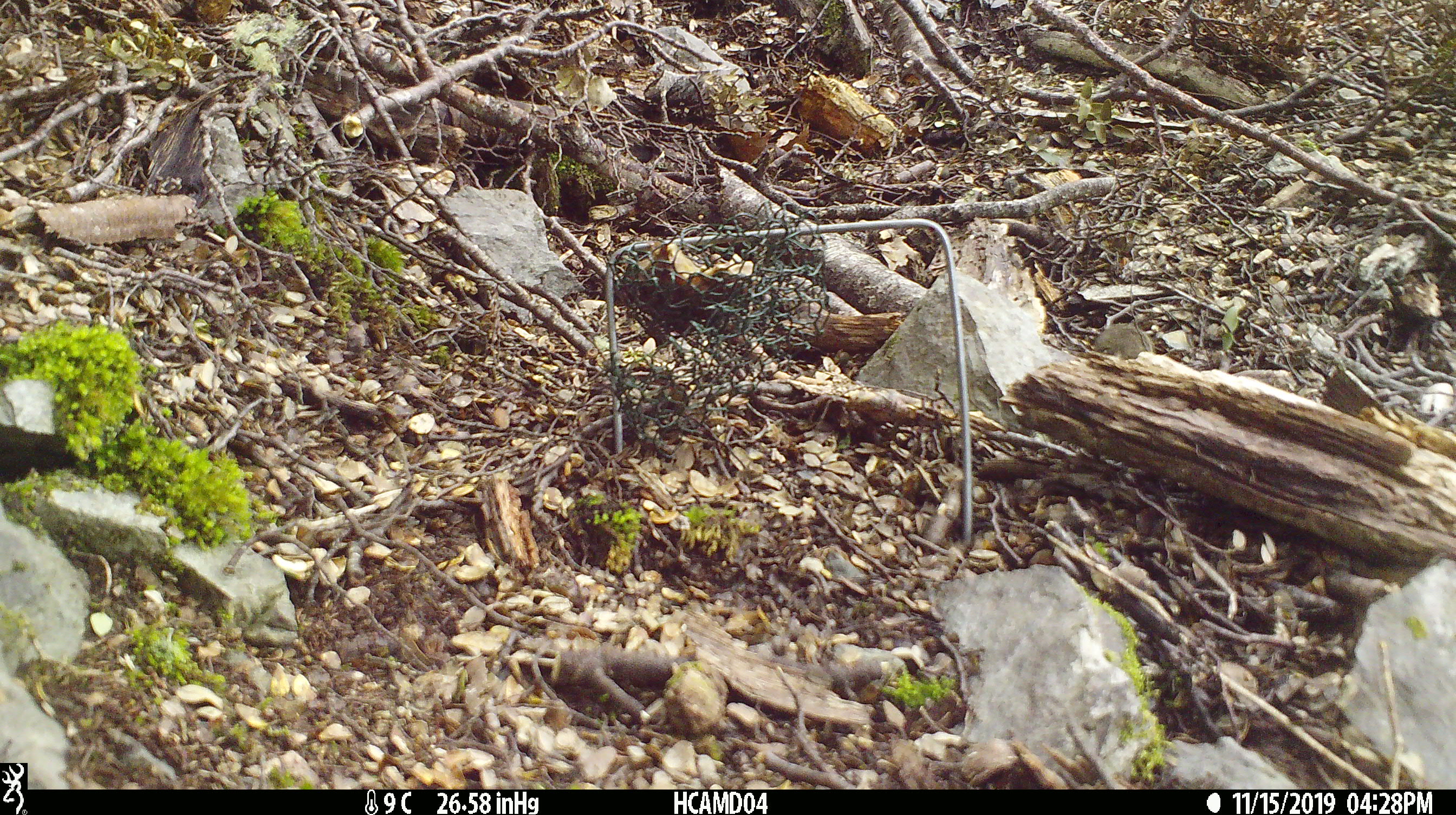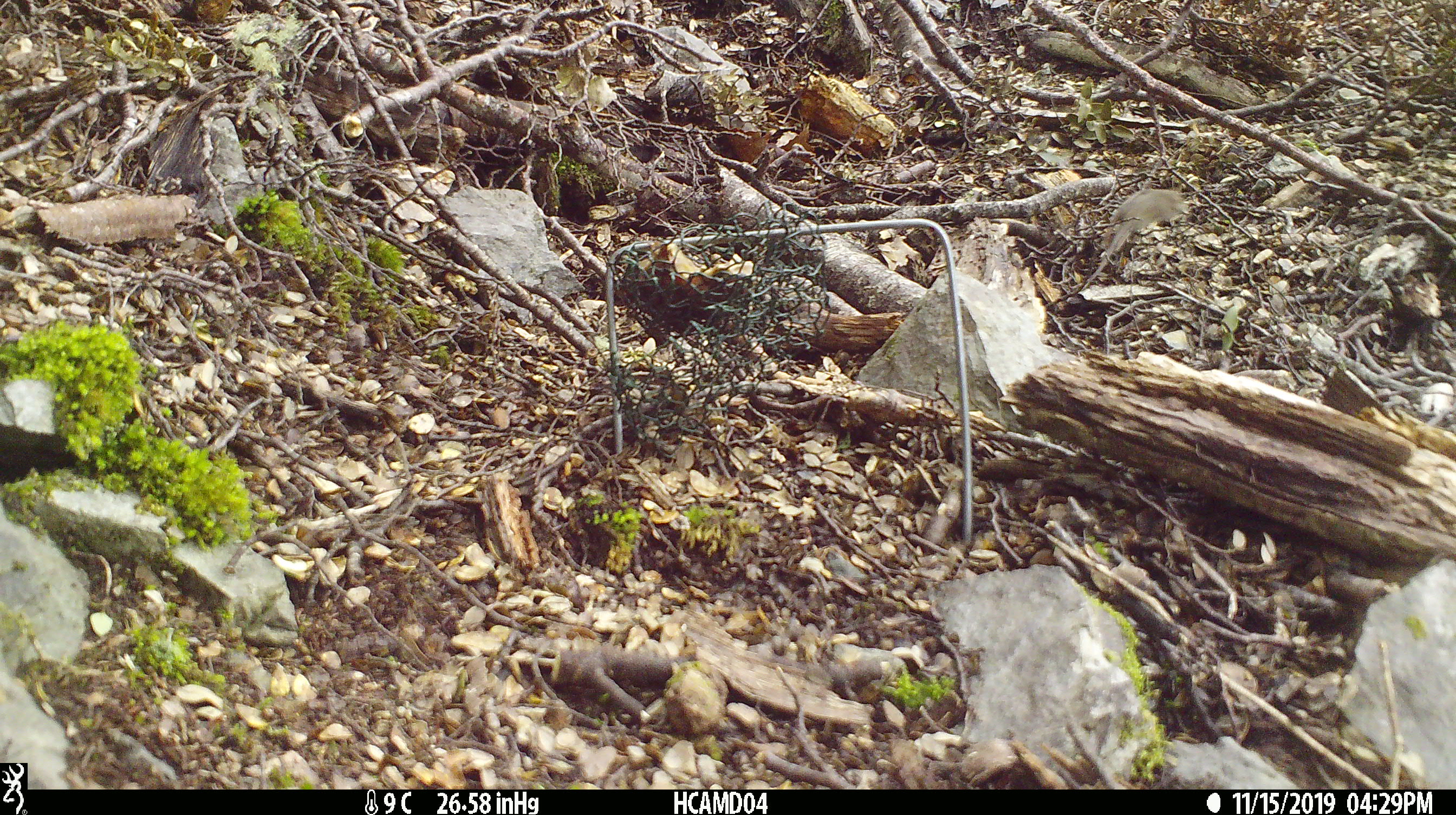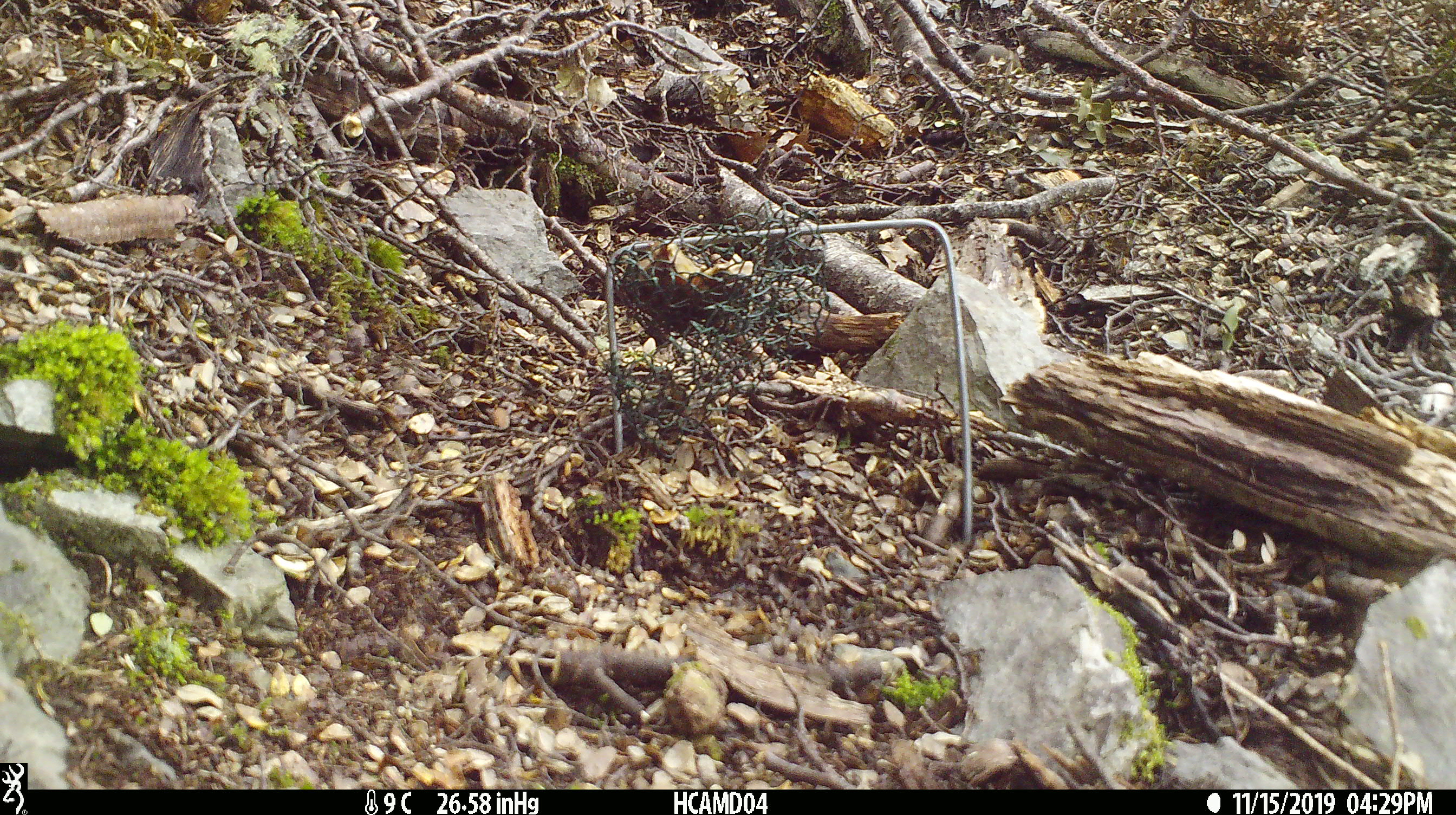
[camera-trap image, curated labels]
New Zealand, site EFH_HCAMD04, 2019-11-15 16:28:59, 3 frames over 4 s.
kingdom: Animalia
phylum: Chordata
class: Mammalia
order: Rodentia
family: Muridae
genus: Mus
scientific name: Mus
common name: mouse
Mouse (Mus).